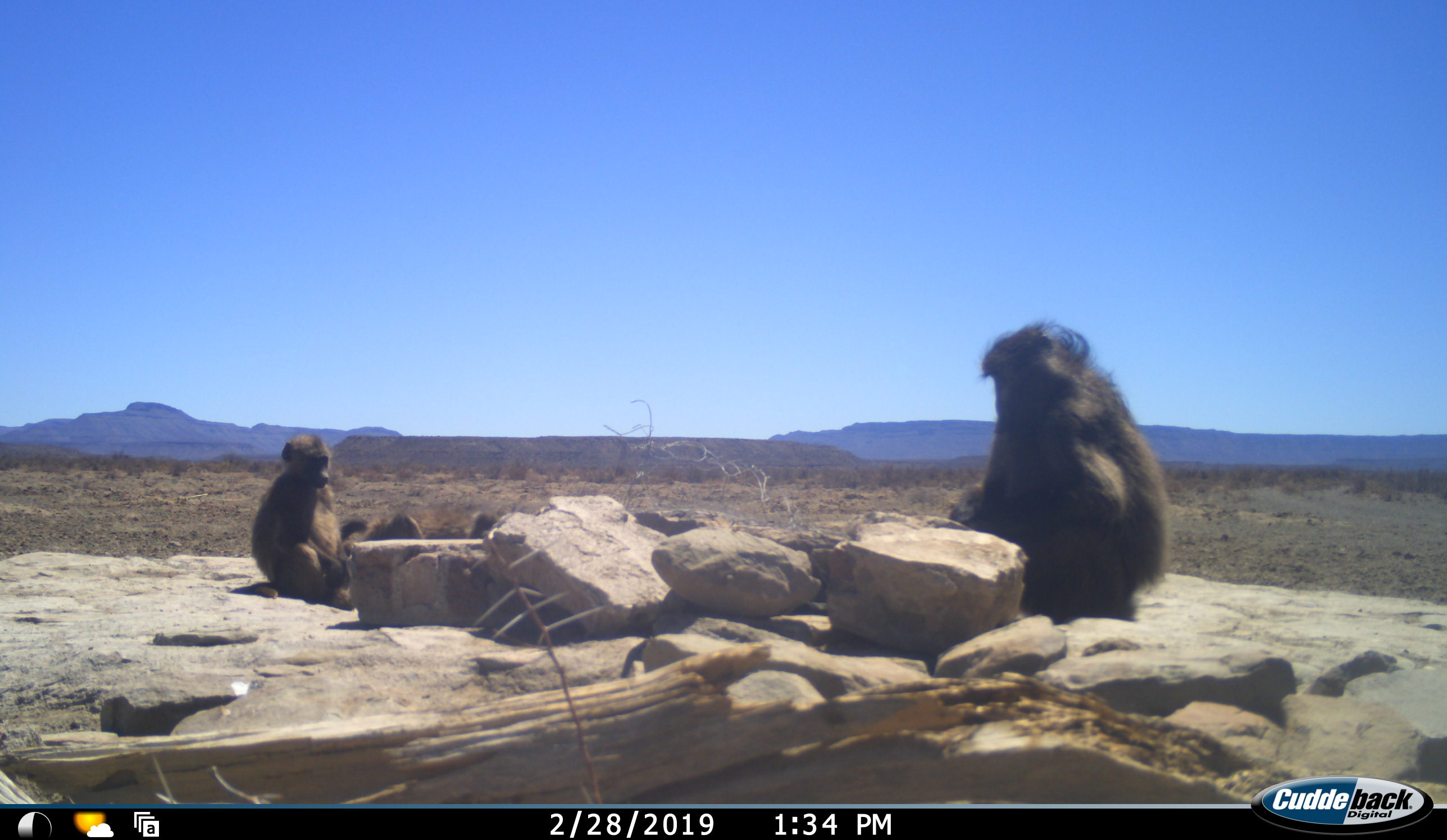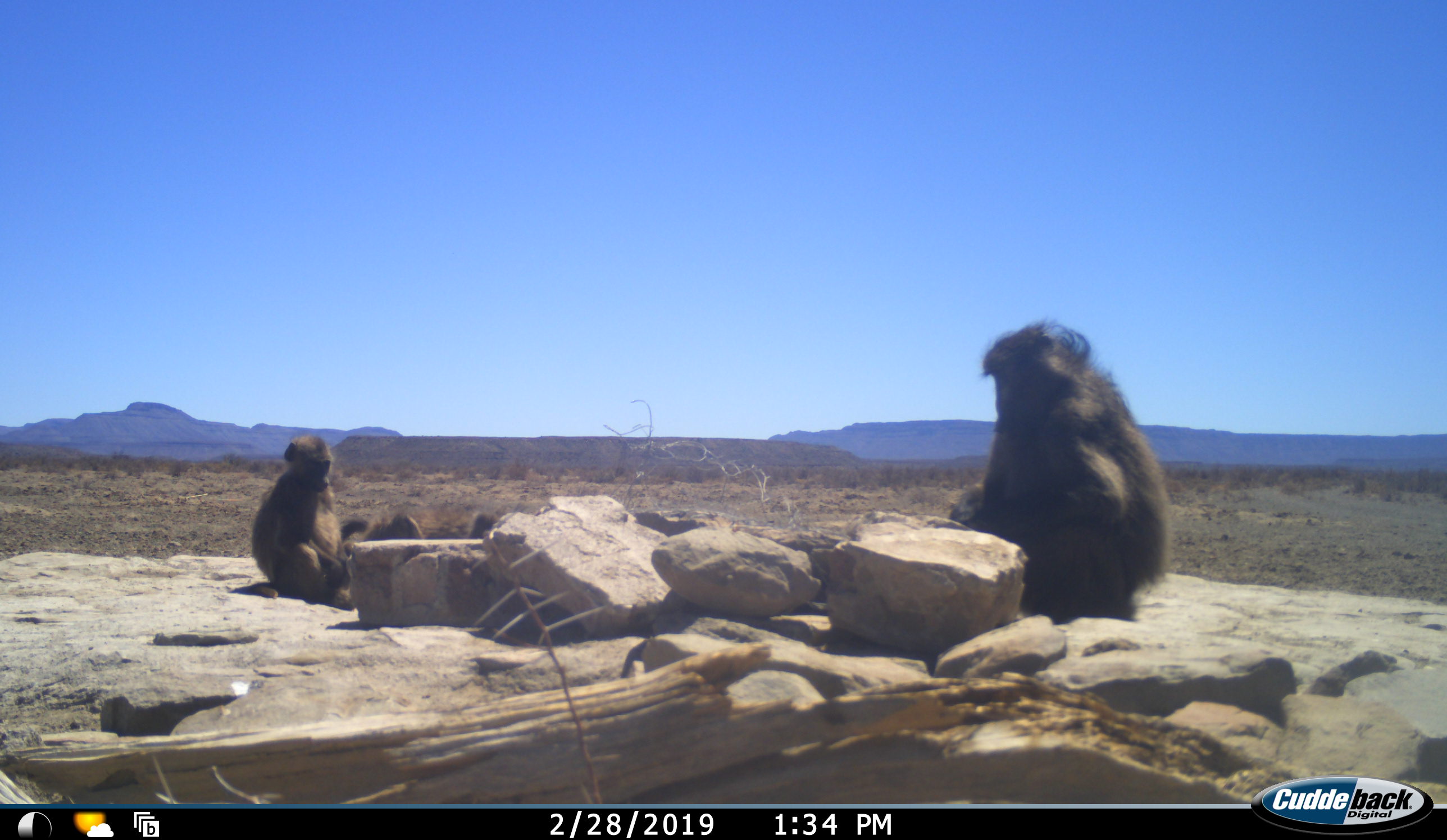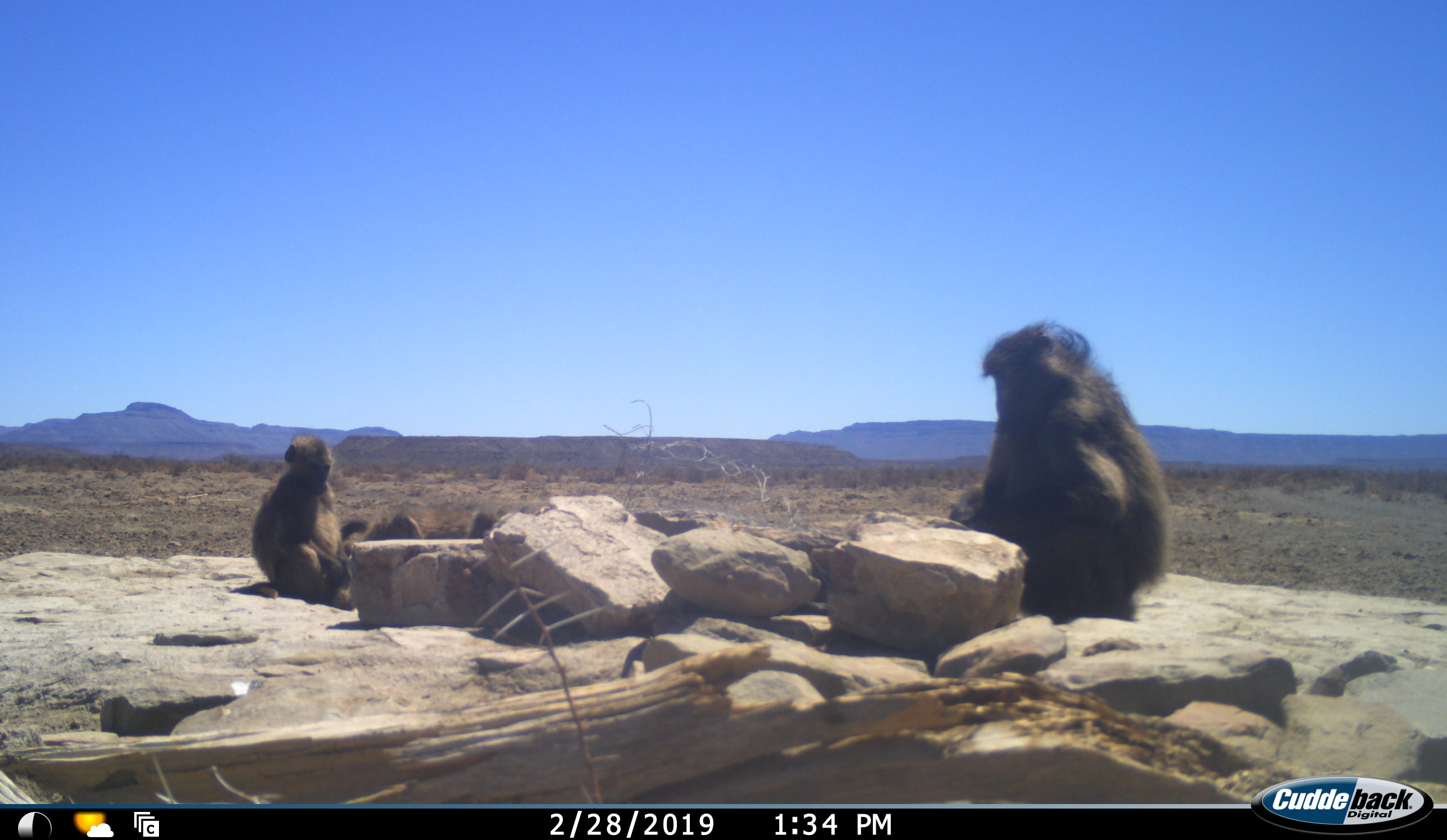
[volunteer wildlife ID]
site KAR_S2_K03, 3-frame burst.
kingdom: Animalia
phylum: Chordata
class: Mammalia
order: Primates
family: Cercopithecidae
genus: Papio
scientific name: Papio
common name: baboon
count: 4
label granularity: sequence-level